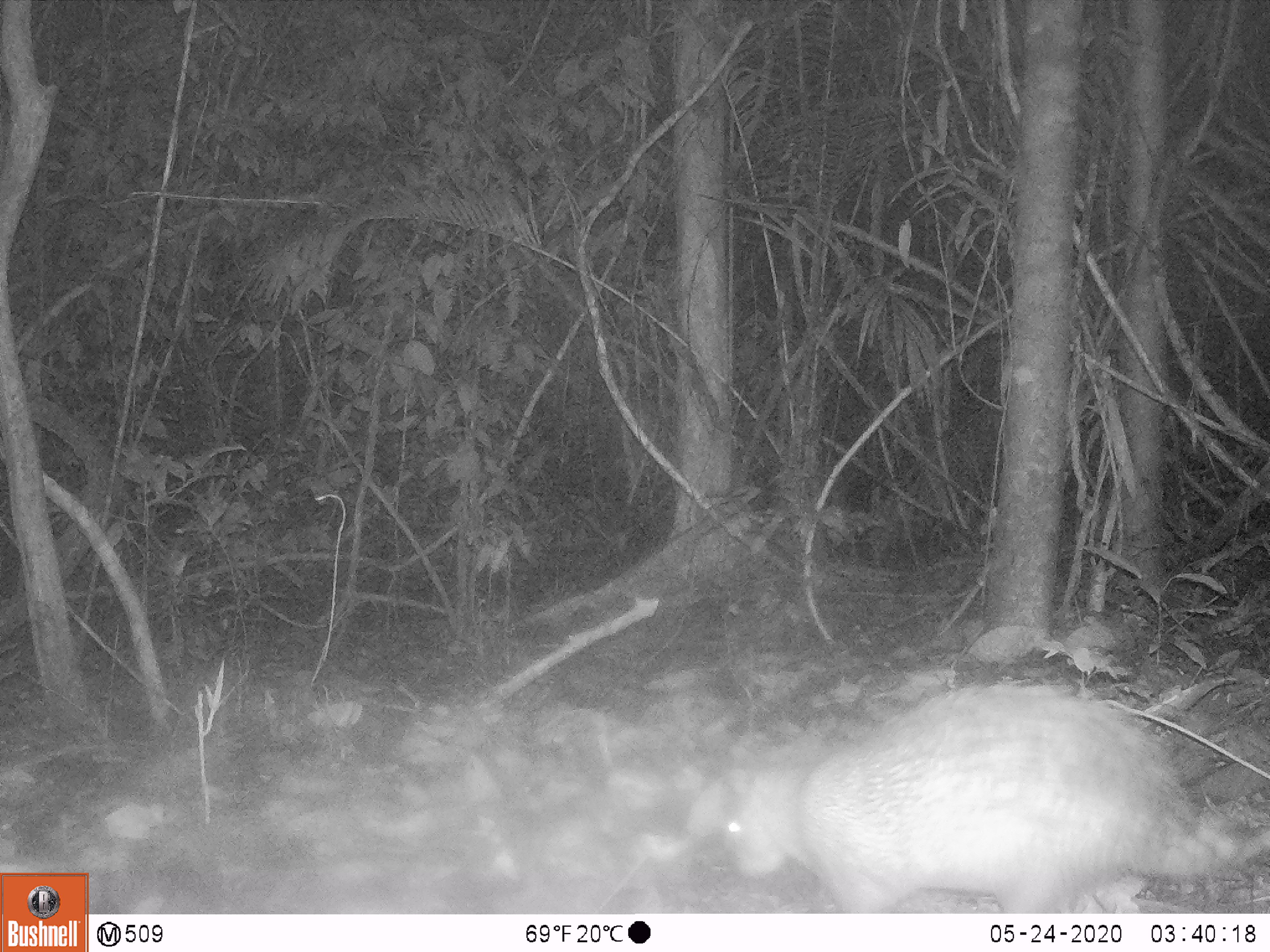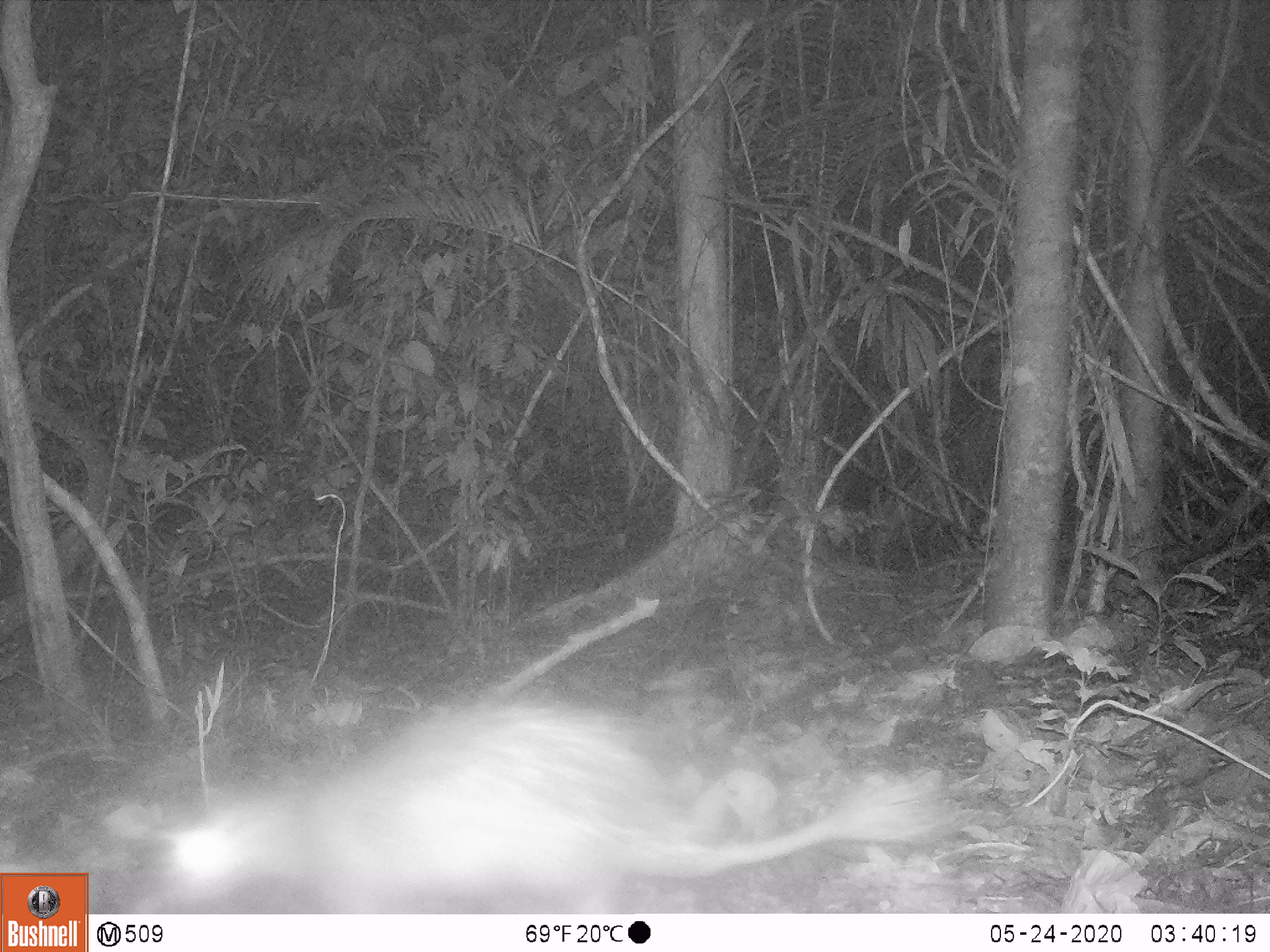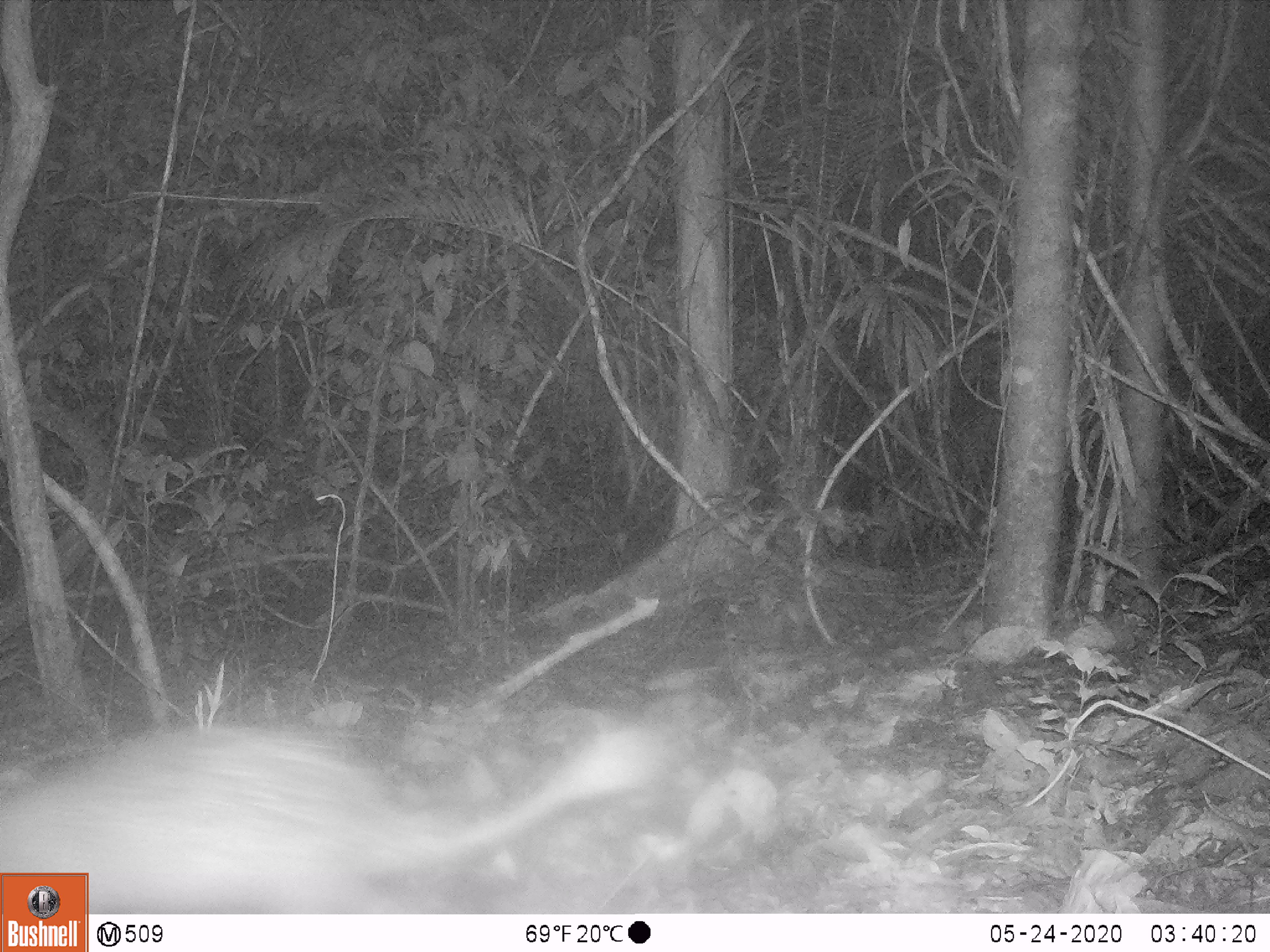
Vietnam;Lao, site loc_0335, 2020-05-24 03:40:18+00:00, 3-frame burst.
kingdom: Animalia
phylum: Chordata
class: Mammalia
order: Rodentia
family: Hystricidae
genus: Atherurus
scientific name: Atherurus macrourus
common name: asiatic brush-tailed porcupine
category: asiatic brush tailed porcupine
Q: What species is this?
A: Asiatic brush tailed porcupine (asiatic brush-tailed porcupine) (Atherurus macrourus).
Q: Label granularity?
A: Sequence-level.